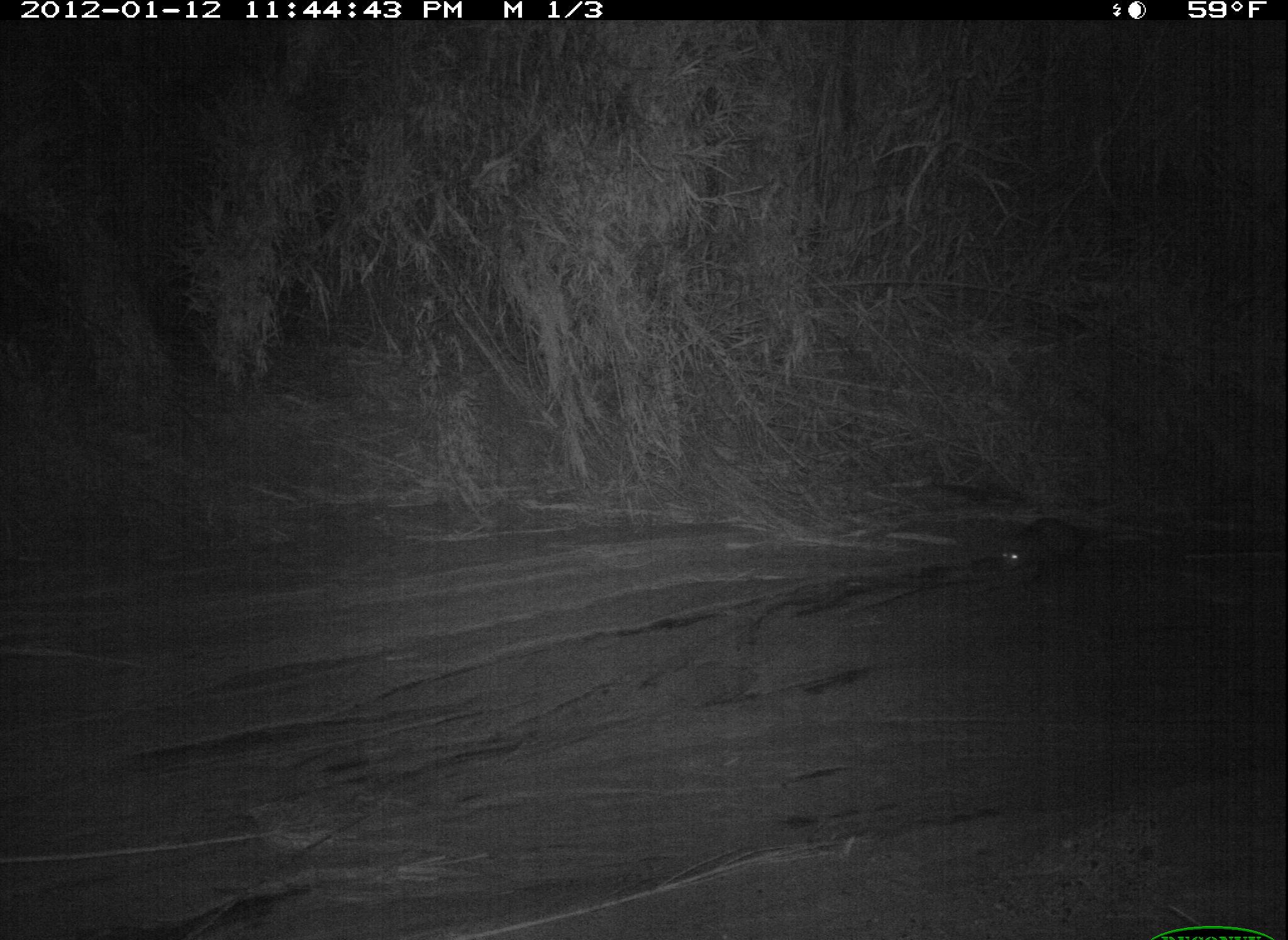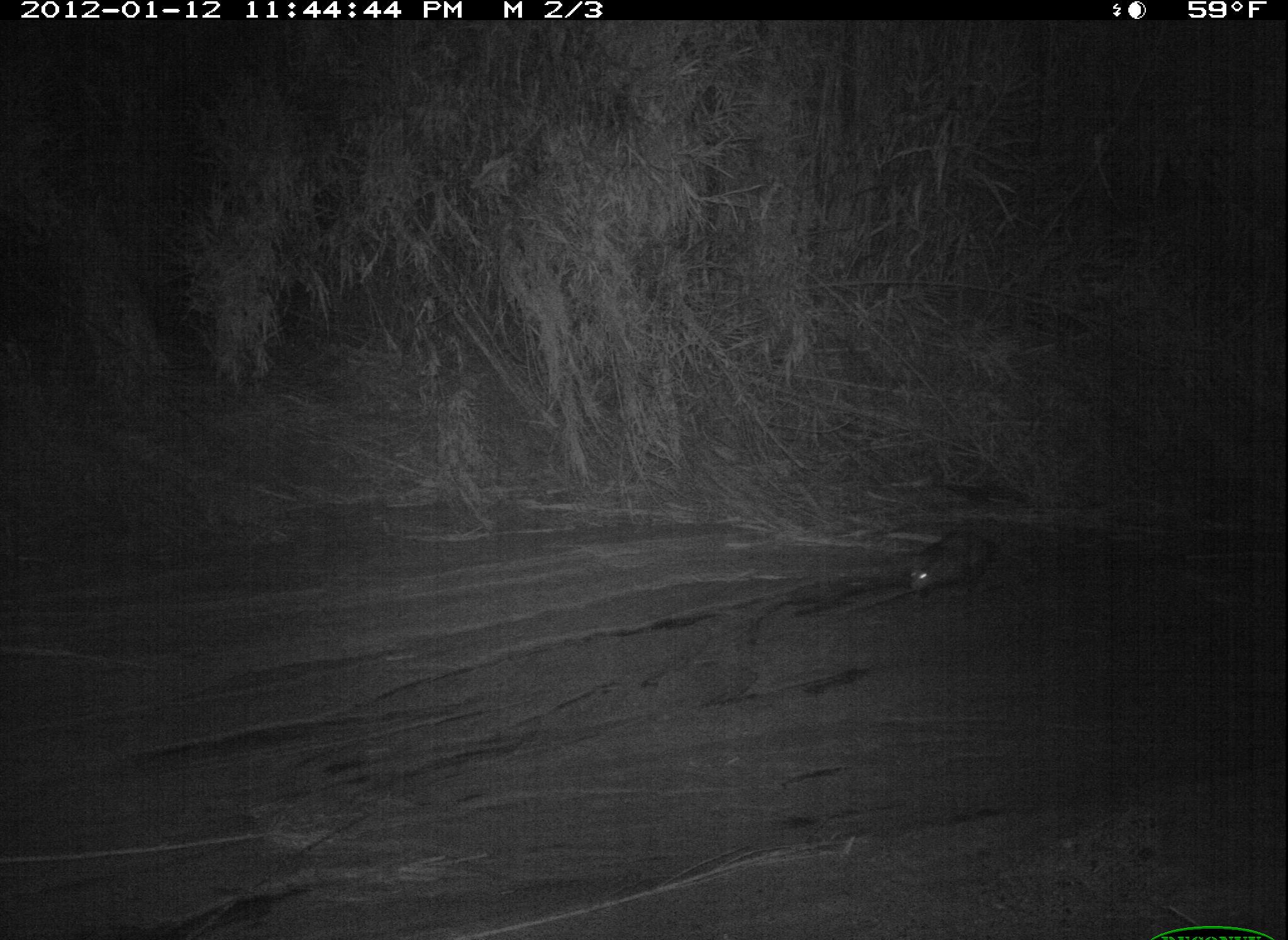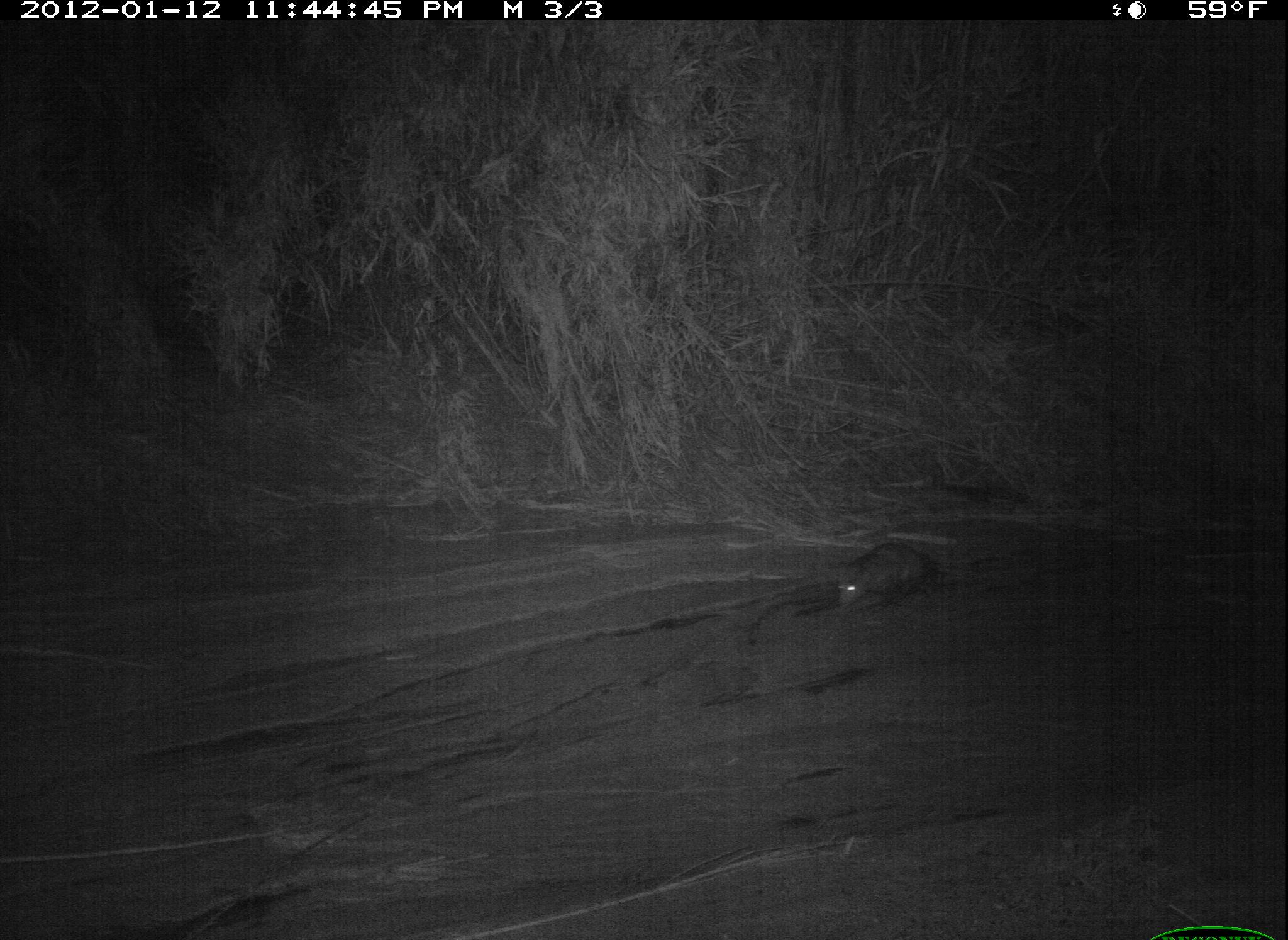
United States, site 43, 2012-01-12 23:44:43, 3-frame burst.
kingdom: Animalia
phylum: Chordata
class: Mammalia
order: Didelphimorphia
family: Didelphidae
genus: Didelphis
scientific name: Didelphis virginiana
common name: virginia opossum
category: opossum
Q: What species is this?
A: Opossum (virginia opossum) (Didelphis virginiana).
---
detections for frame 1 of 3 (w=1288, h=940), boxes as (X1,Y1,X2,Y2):
opossum: (980,504,1124,593)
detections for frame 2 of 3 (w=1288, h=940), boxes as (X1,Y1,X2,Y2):
opossum: (900,511,1006,614)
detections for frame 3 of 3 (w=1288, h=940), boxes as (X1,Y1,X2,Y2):
opossum: (818,536,974,620)